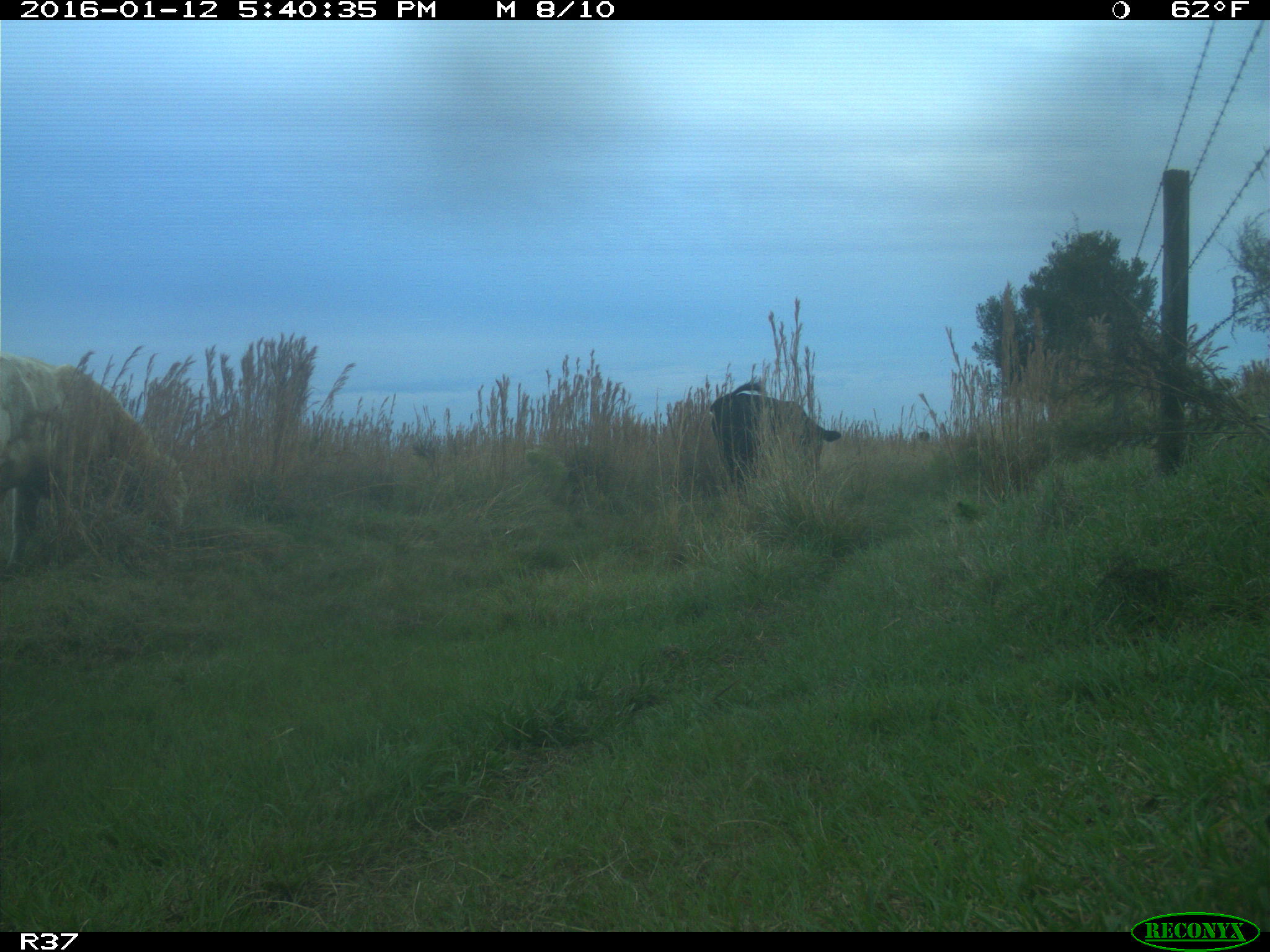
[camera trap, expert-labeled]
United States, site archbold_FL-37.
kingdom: Animalia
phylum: Chordata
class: Mammalia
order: Artiodactyla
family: Bovidae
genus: Bos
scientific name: Bos taurus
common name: domestic cow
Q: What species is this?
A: Bos taurus (domestic cow).